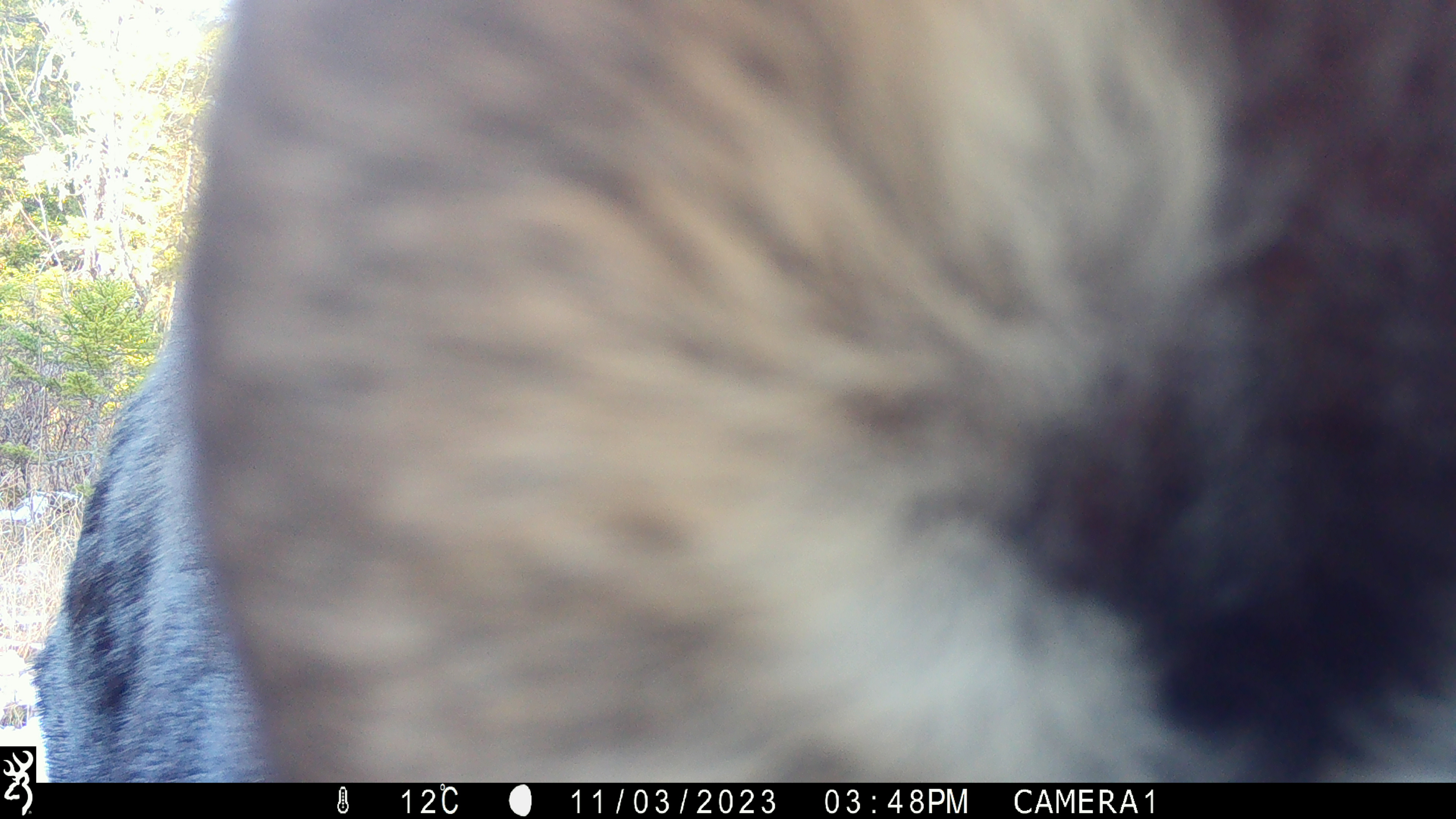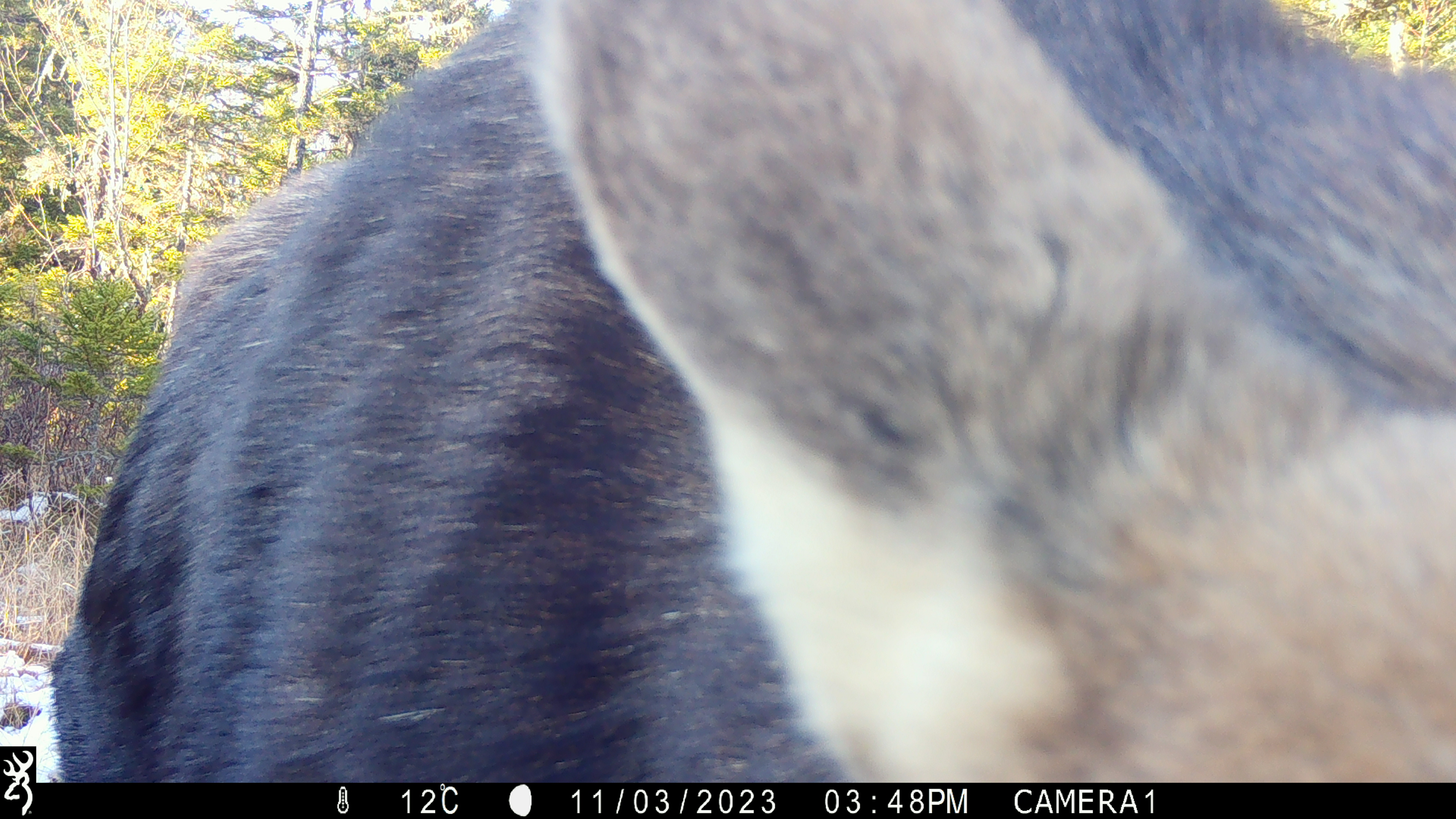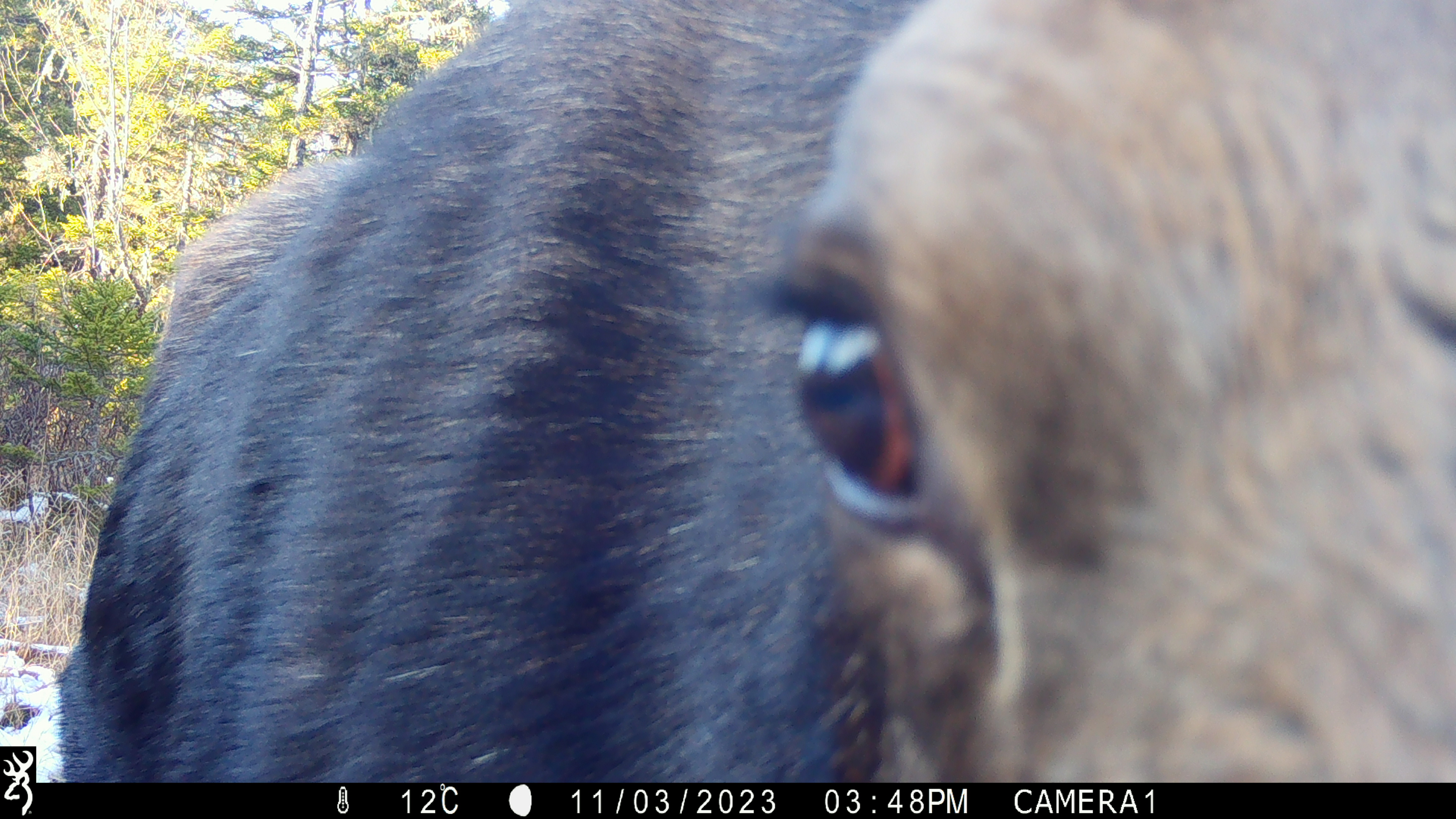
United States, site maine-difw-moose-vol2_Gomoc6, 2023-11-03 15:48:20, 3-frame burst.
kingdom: Animalia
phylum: Chordata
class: Mammalia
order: Artiodactyla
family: Cervidae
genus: Alces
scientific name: Alces alces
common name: moose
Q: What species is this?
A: Moose (Alces alces).